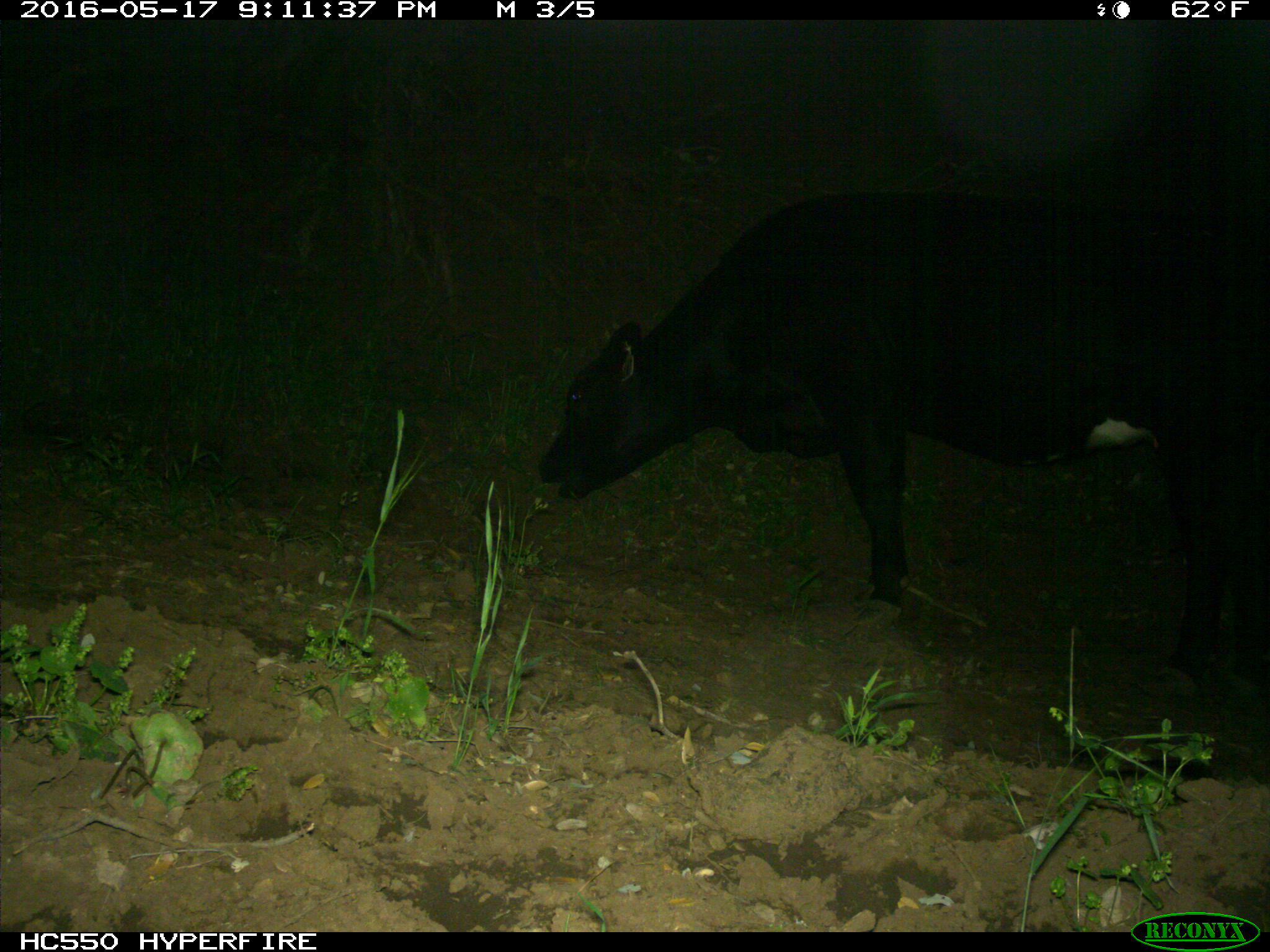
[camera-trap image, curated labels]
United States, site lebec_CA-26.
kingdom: Animalia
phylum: Chordata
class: Mammalia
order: Artiodactyla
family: Bovidae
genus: Bos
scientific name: Bos taurus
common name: domestic cow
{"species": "Bos taurus (domestic cow)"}